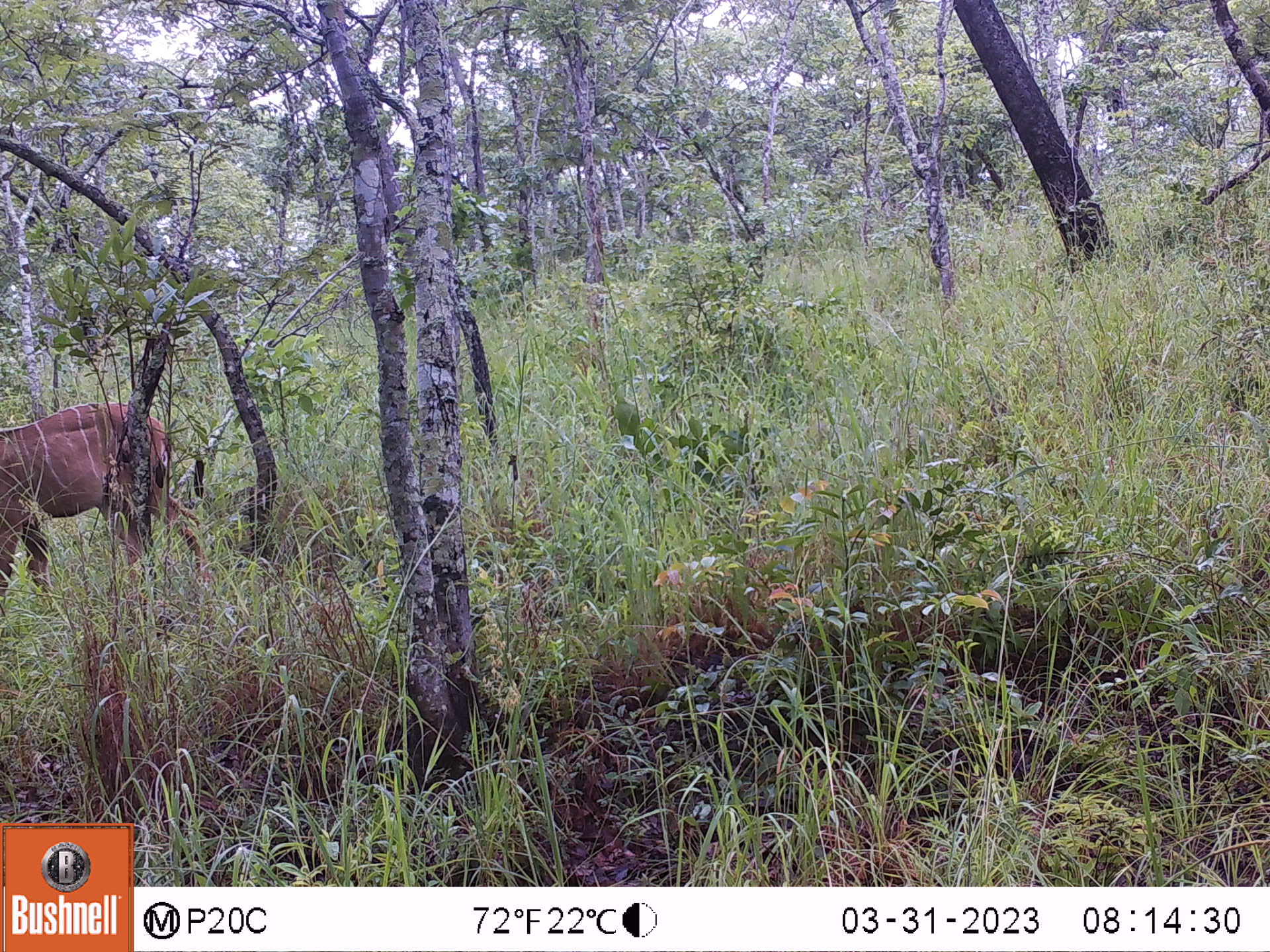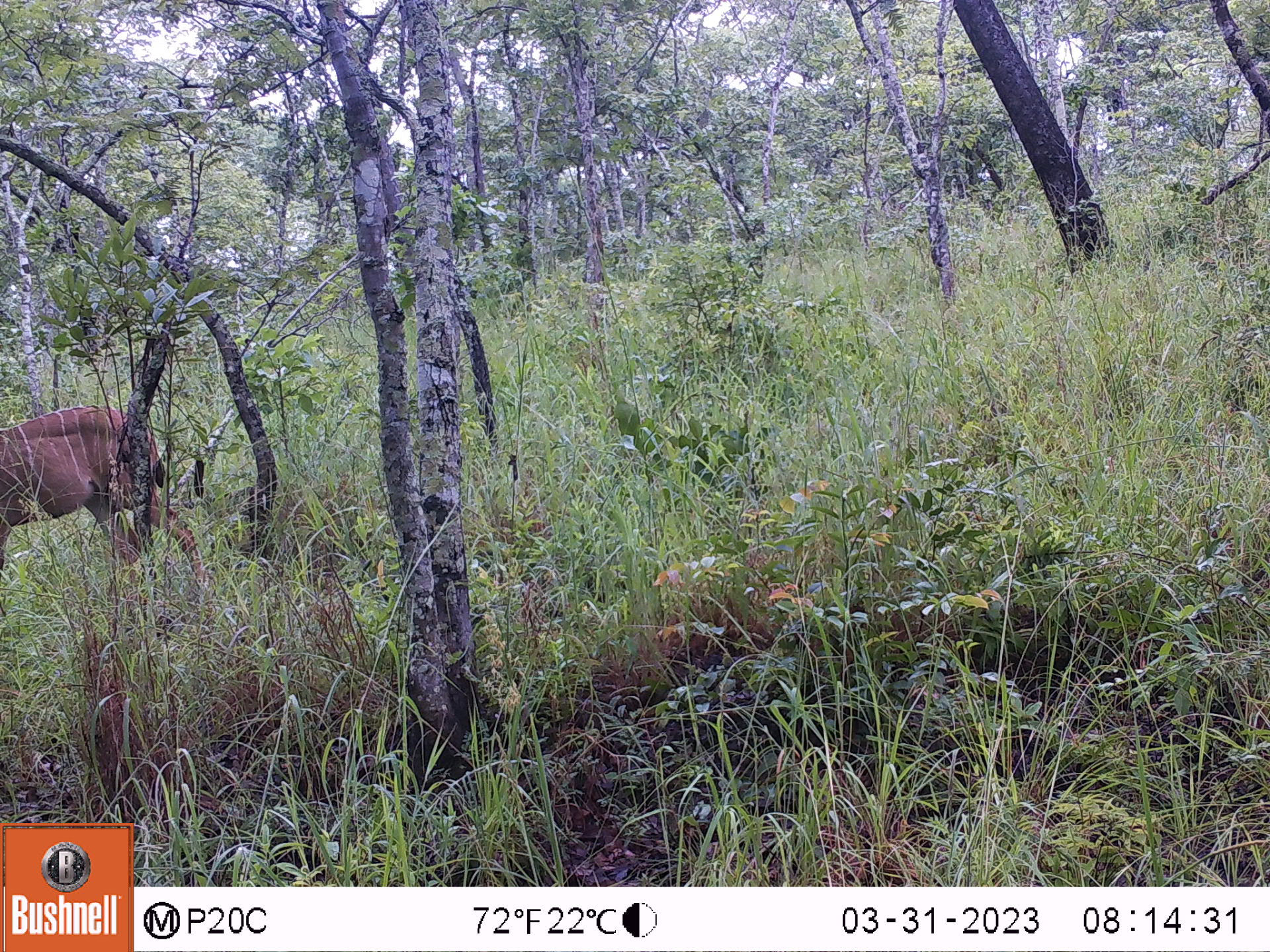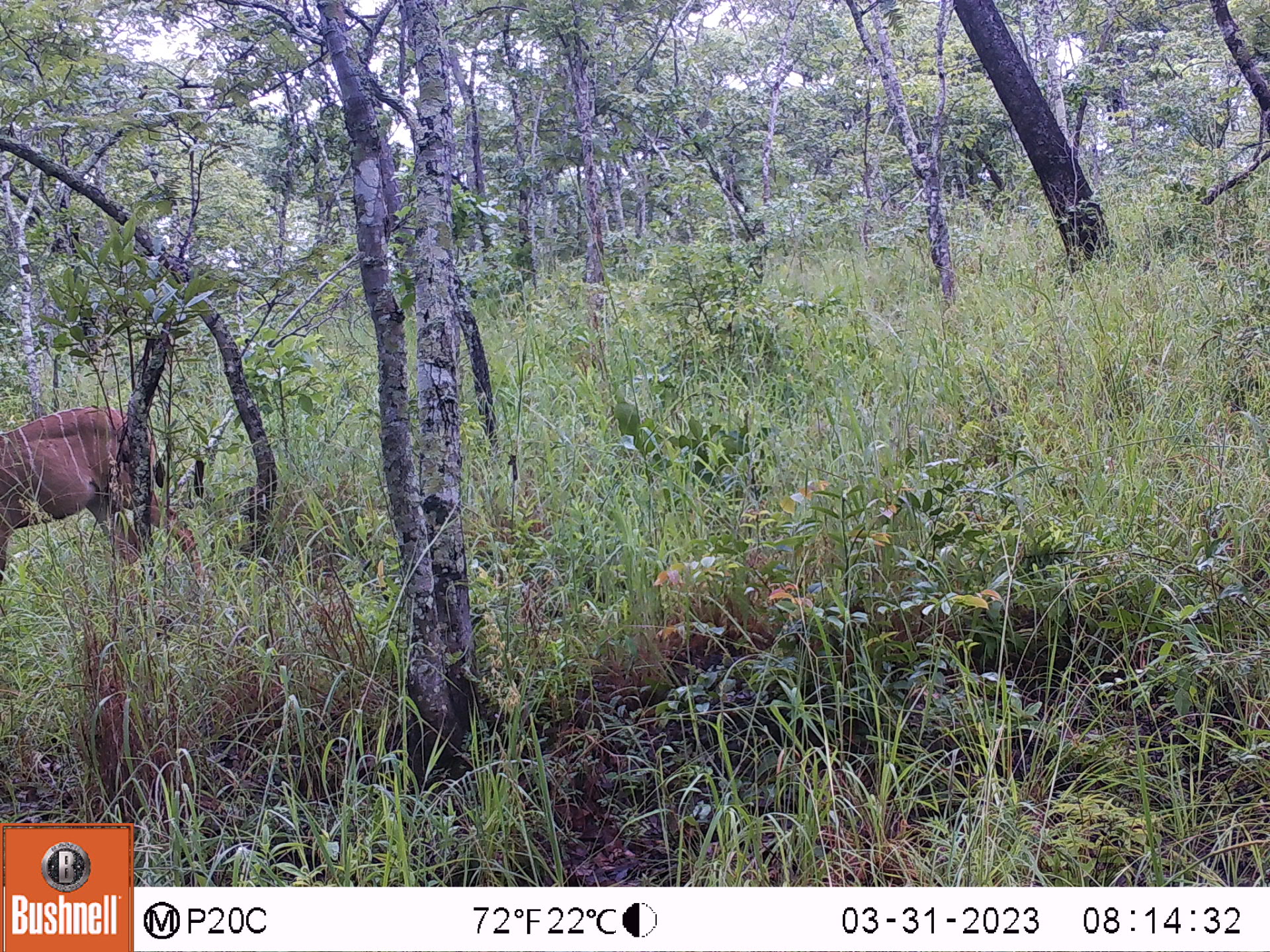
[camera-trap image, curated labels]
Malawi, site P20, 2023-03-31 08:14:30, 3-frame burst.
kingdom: Animalia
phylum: Chordata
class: Mammalia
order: Artiodactyla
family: Bovidae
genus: Tragelaphus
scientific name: Tragelaphus strepsiceros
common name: greater kudu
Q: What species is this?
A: Greater kudu (Tragelaphus strepsiceros).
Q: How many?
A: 1.